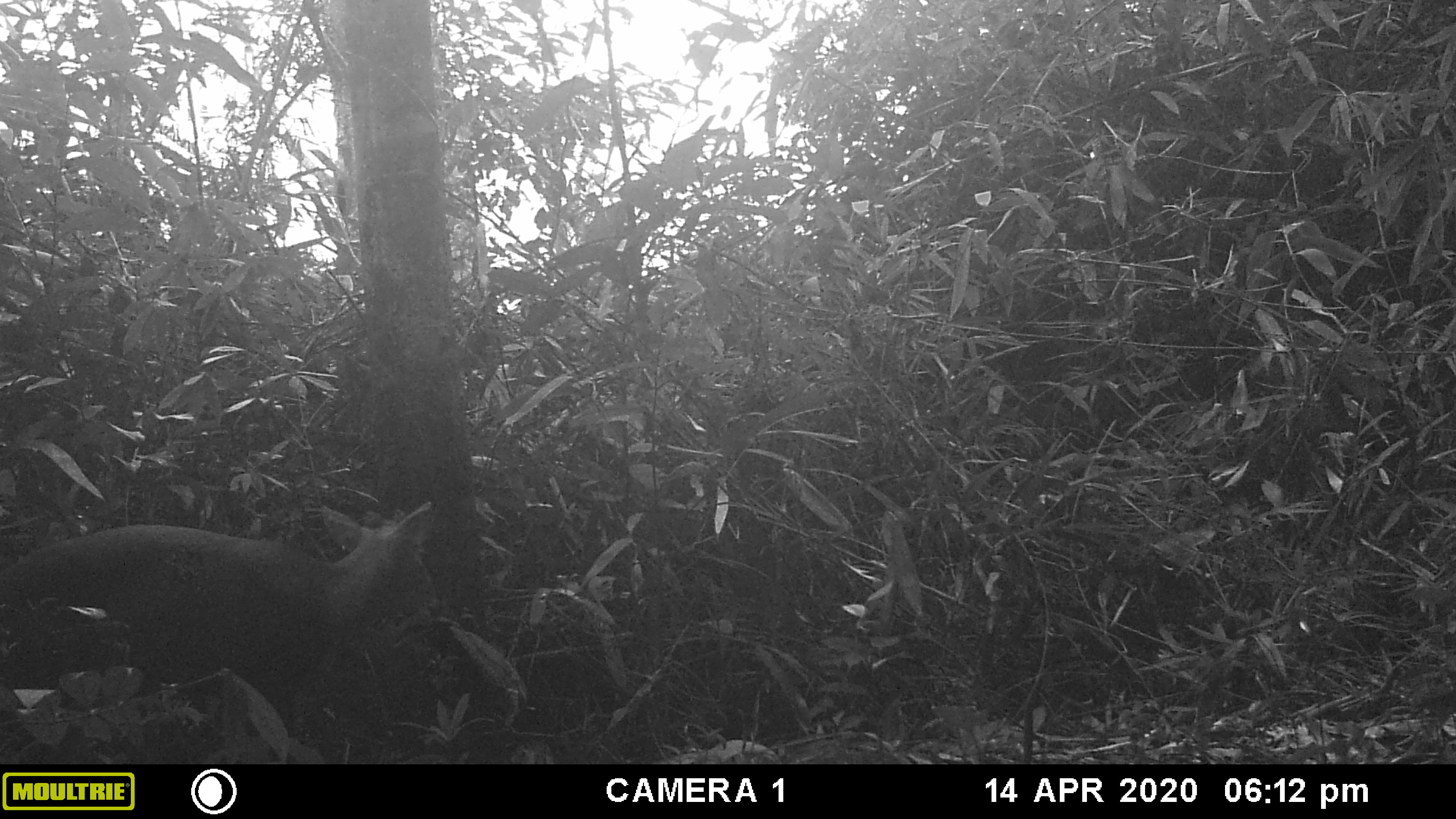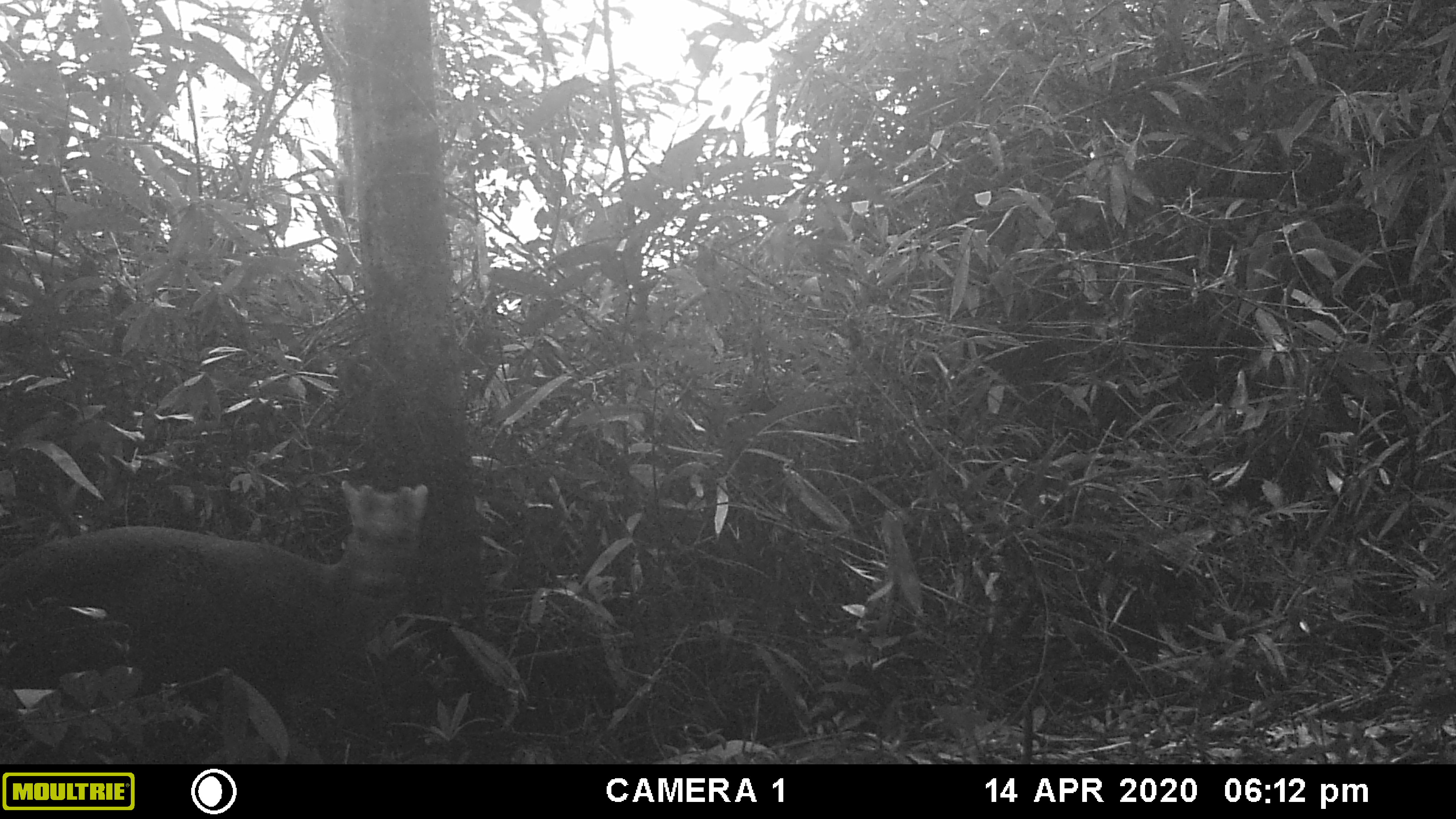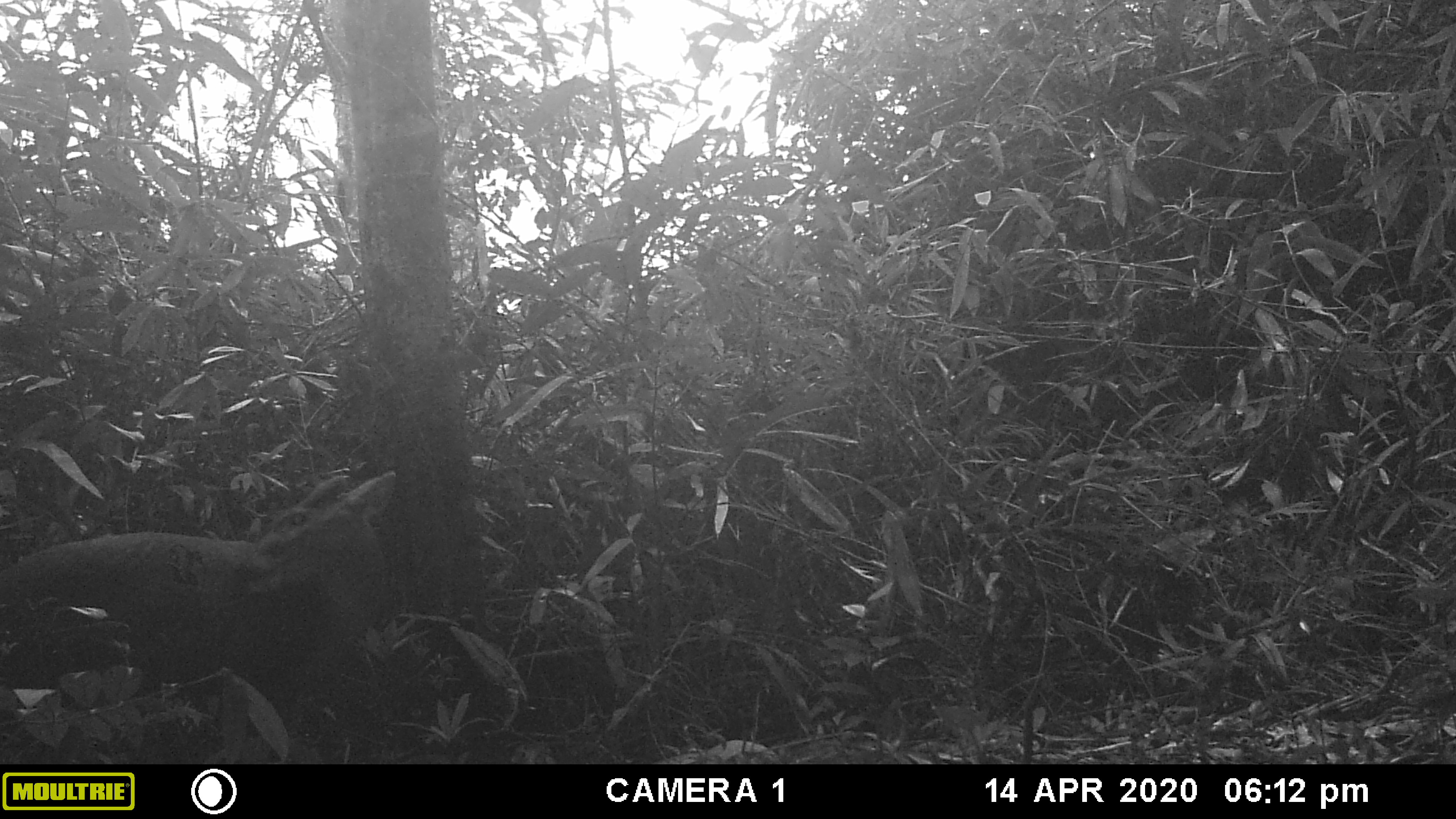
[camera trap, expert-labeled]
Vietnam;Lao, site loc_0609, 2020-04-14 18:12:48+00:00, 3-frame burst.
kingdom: Animalia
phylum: Chordata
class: Mammalia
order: Artiodactyla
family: Cervidae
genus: Muntiacus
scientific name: Muntiacus rooseveltorum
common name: roosevelt's muntjac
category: roosevelts muntjac group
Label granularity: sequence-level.